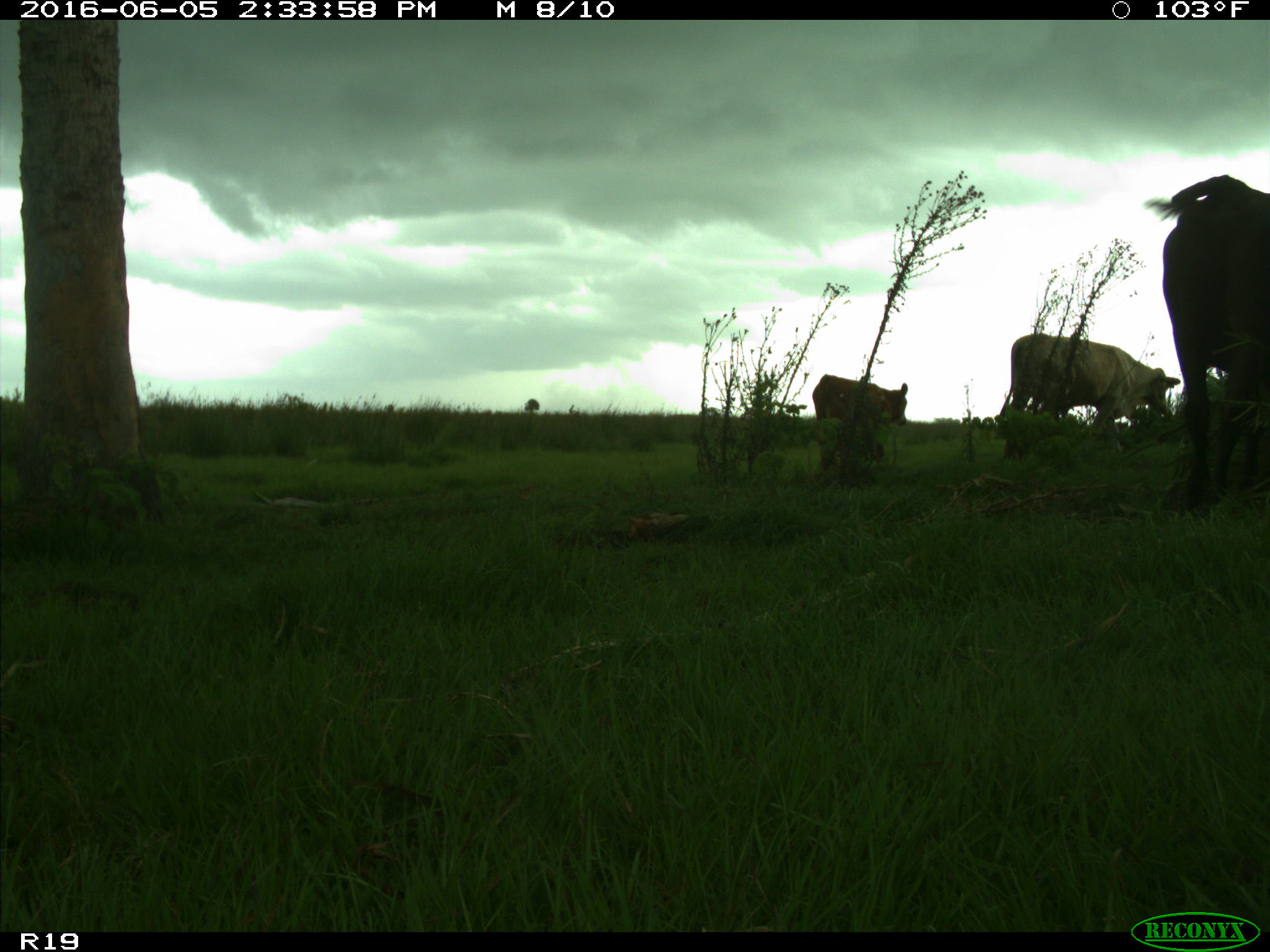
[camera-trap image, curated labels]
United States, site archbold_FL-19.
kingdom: Animalia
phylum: Chordata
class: Mammalia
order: Artiodactyla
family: Bovidae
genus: Bos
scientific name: Bos taurus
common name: domestic cow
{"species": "Bos taurus (domestic cow)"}